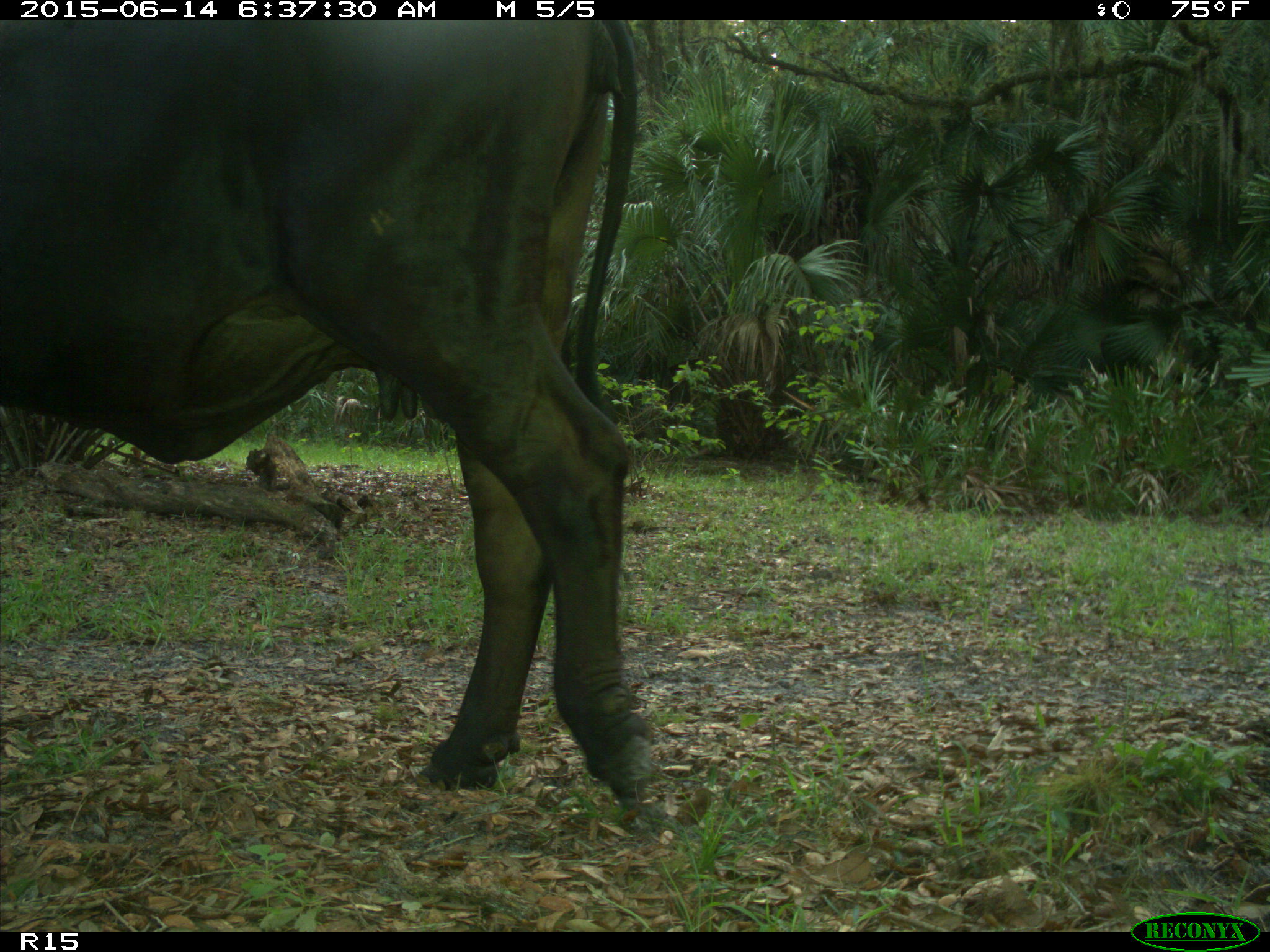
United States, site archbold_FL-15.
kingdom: Animalia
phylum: Chordata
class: Mammalia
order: Artiodactyla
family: Bovidae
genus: Bos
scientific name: Bos taurus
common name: domestic cow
Bos taurus (domestic cow).